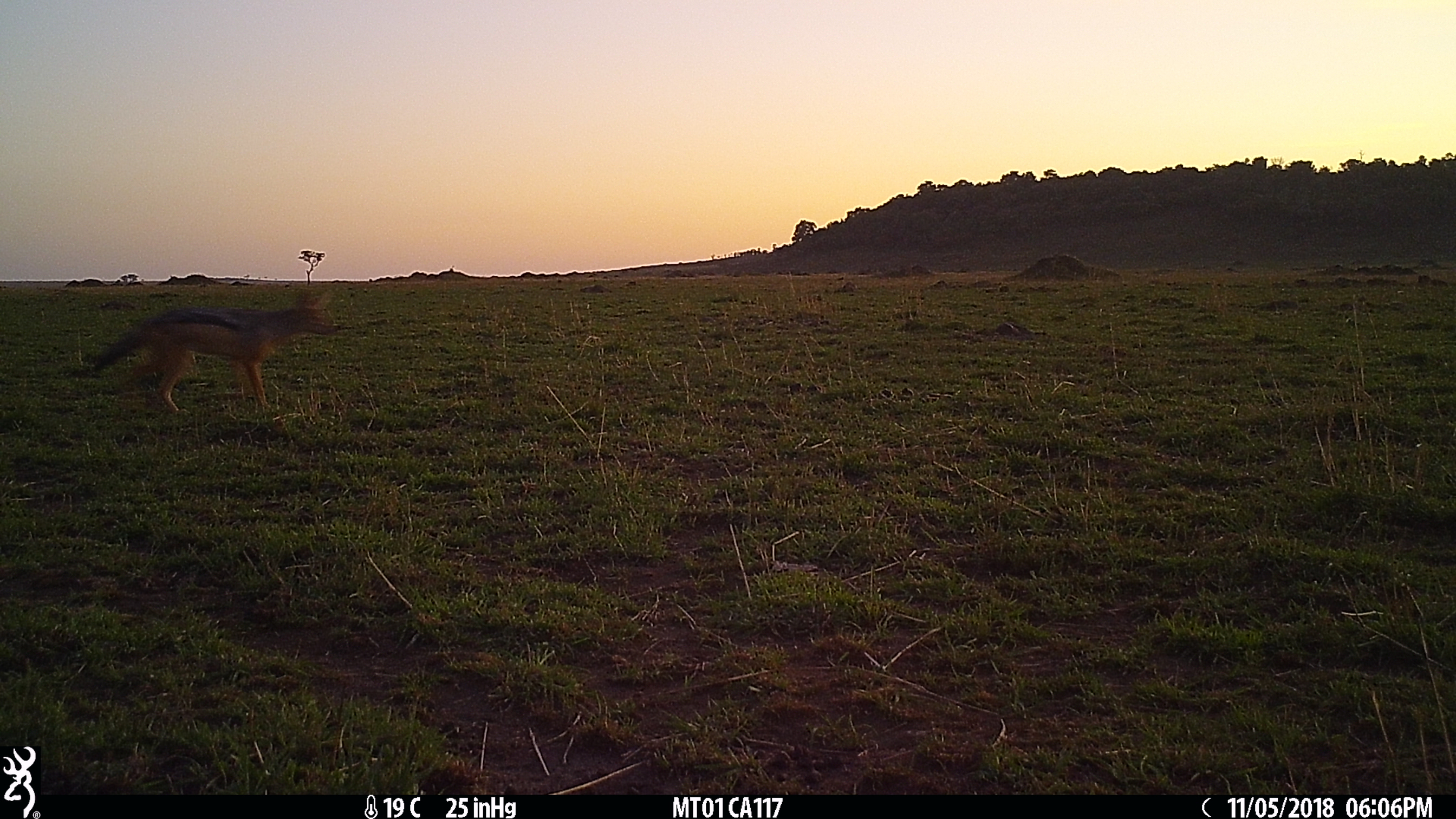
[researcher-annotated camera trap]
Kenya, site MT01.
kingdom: Animalia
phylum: Chordata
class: Mammalia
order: Carnivora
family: Canidae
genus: Lupulella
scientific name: Lupulella mesomelas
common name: black-backed jackal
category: jackal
Jackal (black-backed jackal) (Lupulella mesomelas).